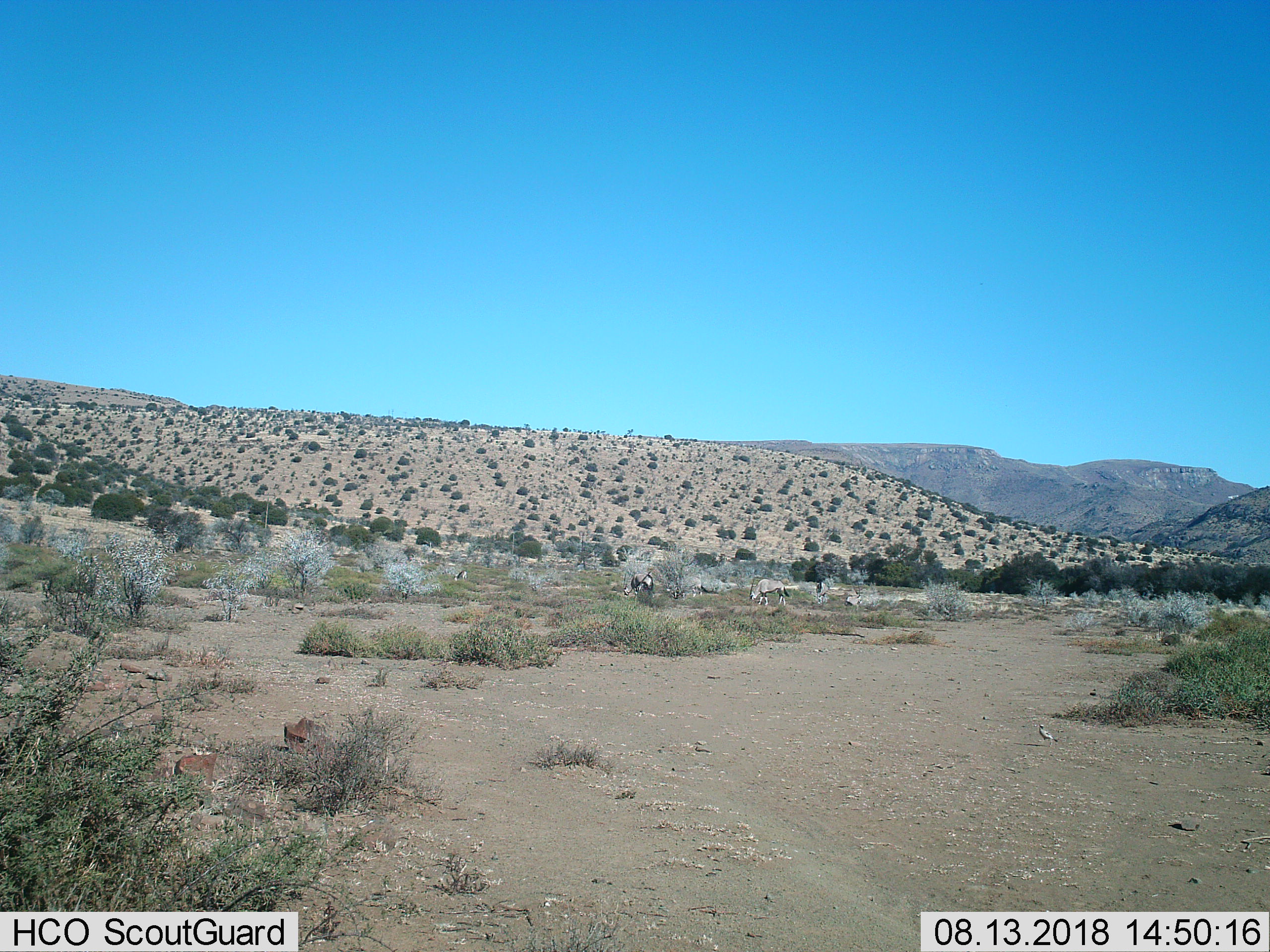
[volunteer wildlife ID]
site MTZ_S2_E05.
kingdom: Animalia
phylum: Chordata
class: Mammalia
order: Artiodactyla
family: Bovidae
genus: Oryx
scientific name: Oryx gazella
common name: gemsbok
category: oryx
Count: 6.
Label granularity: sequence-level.